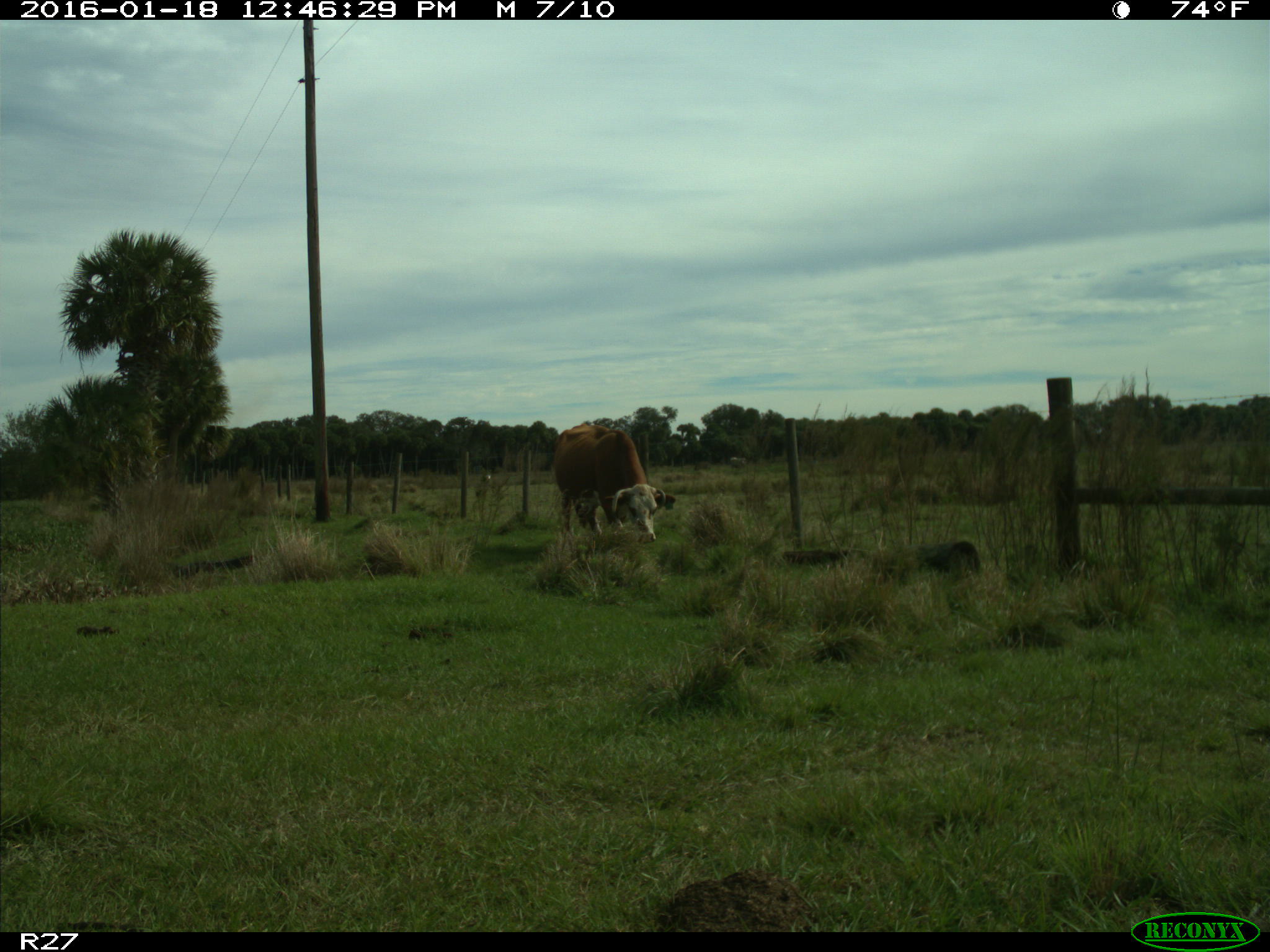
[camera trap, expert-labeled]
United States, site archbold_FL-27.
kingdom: Animalia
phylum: Chordata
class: Mammalia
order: Artiodactyla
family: Bovidae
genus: Bos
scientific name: Bos taurus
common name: domestic cow